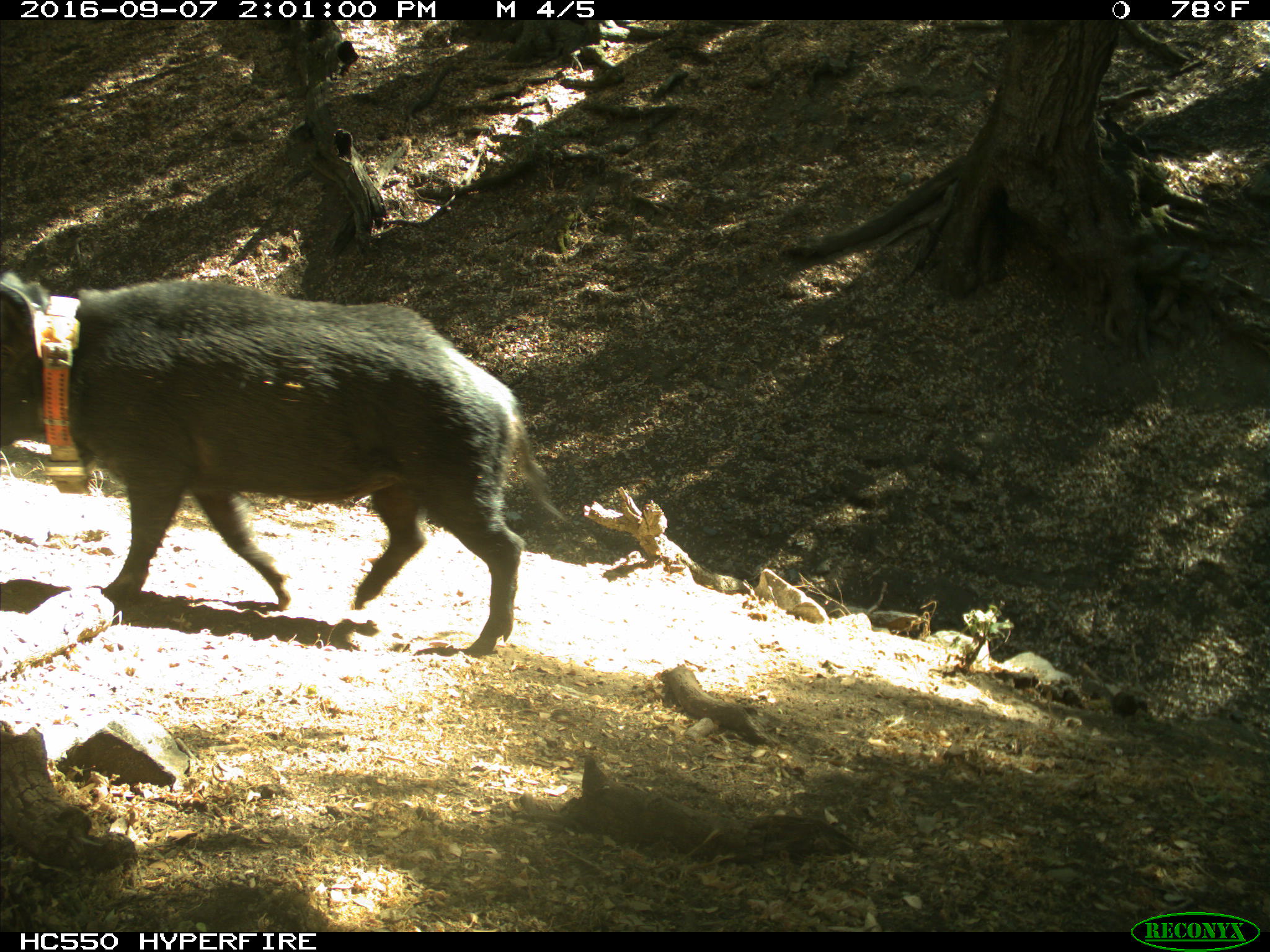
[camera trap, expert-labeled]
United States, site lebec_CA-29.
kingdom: Animalia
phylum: Chordata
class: Mammalia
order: Artiodactyla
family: Suidae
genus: Sus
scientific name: Sus scrofa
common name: wild boar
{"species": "Sus scrofa (wild boar)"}